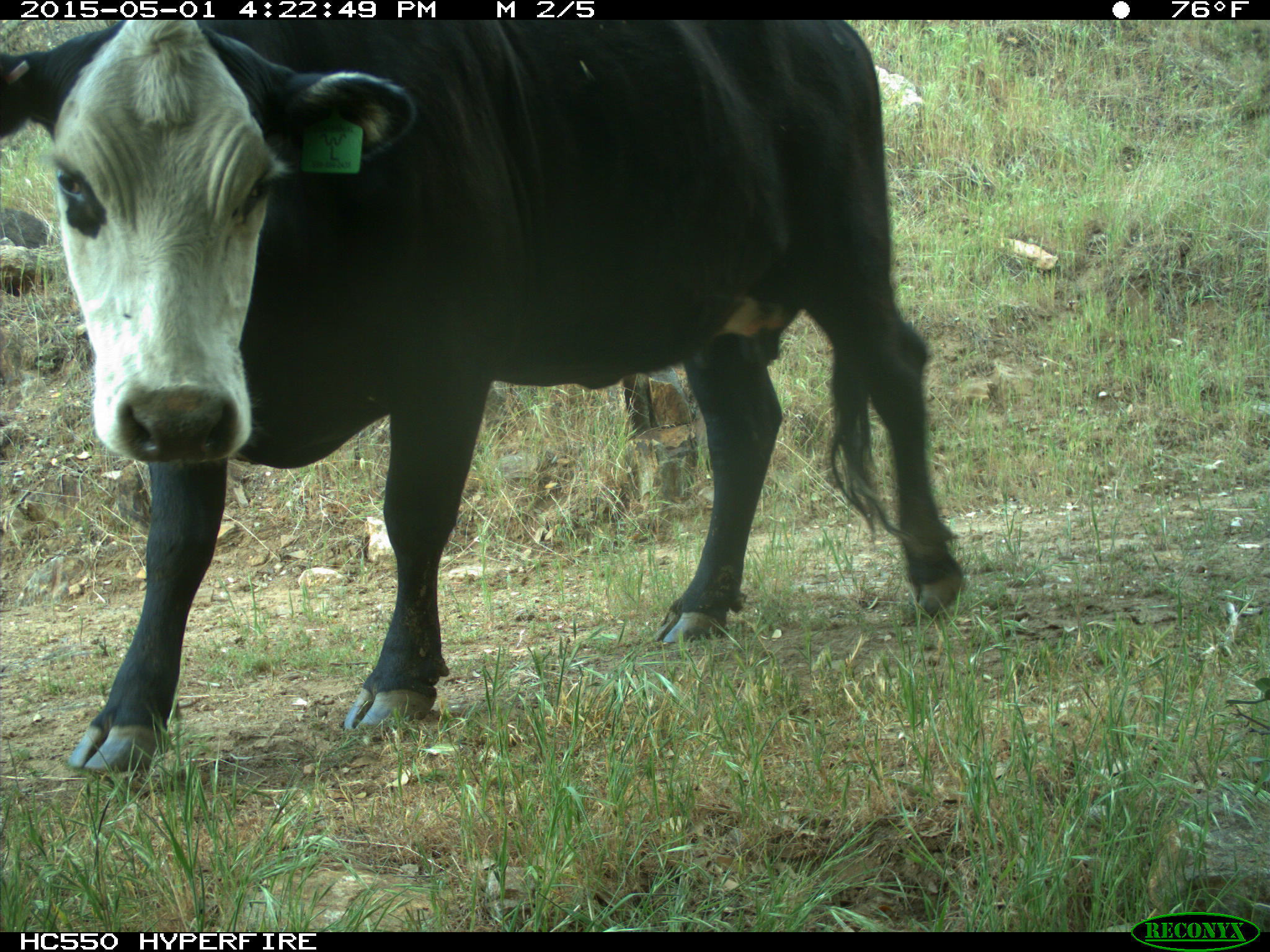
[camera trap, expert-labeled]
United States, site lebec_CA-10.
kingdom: Animalia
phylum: Chordata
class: Mammalia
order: Artiodactyla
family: Bovidae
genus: Bos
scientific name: Bos taurus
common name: domestic cow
Bos taurus (domestic cow).